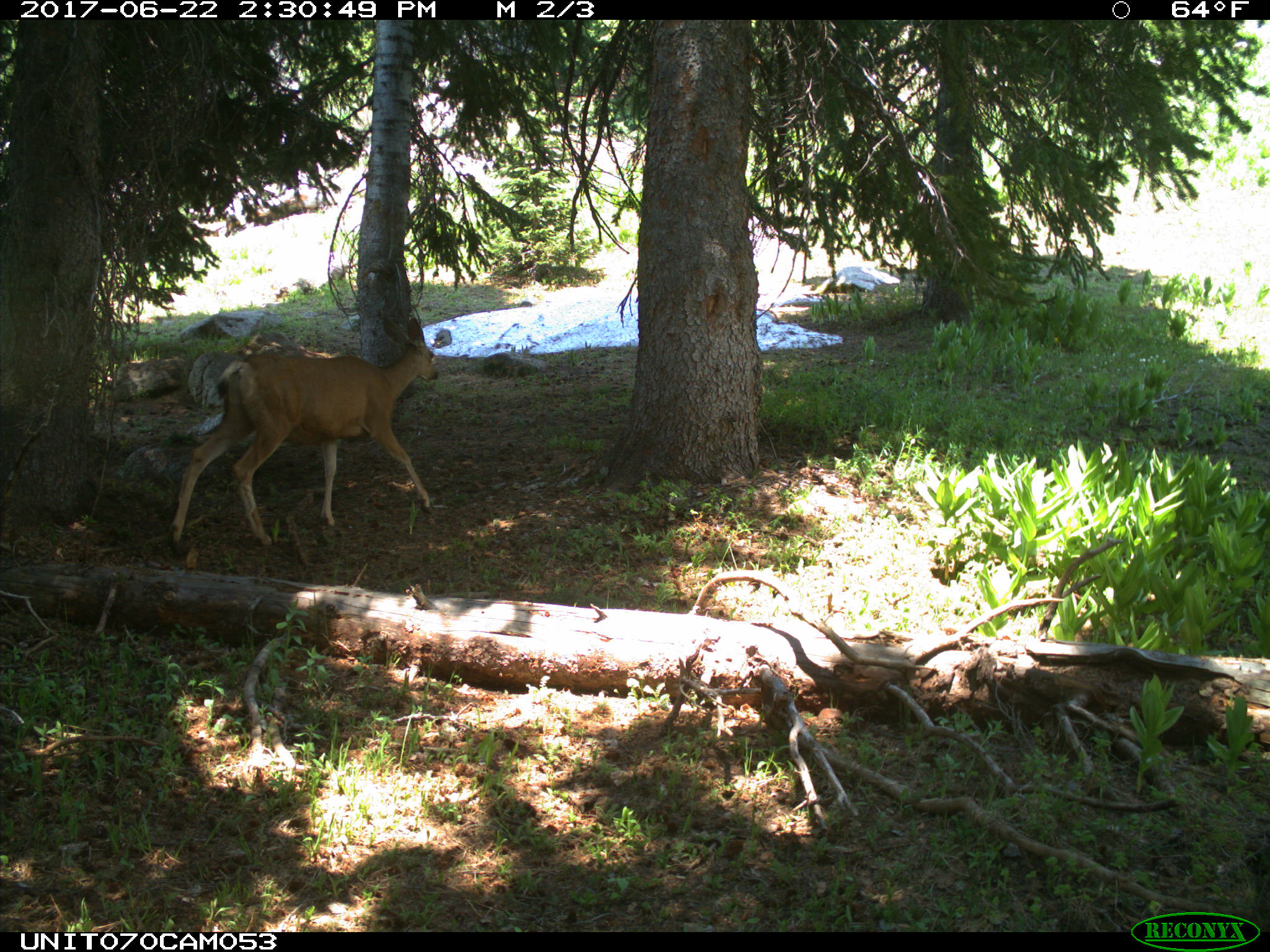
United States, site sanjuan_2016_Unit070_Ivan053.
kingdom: Animalia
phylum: Chordata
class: Mammalia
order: Artiodactyla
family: Cervidae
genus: Odocoileus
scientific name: Odocoileus hemionus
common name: mule deer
Odocoileus hemionus (mule deer).